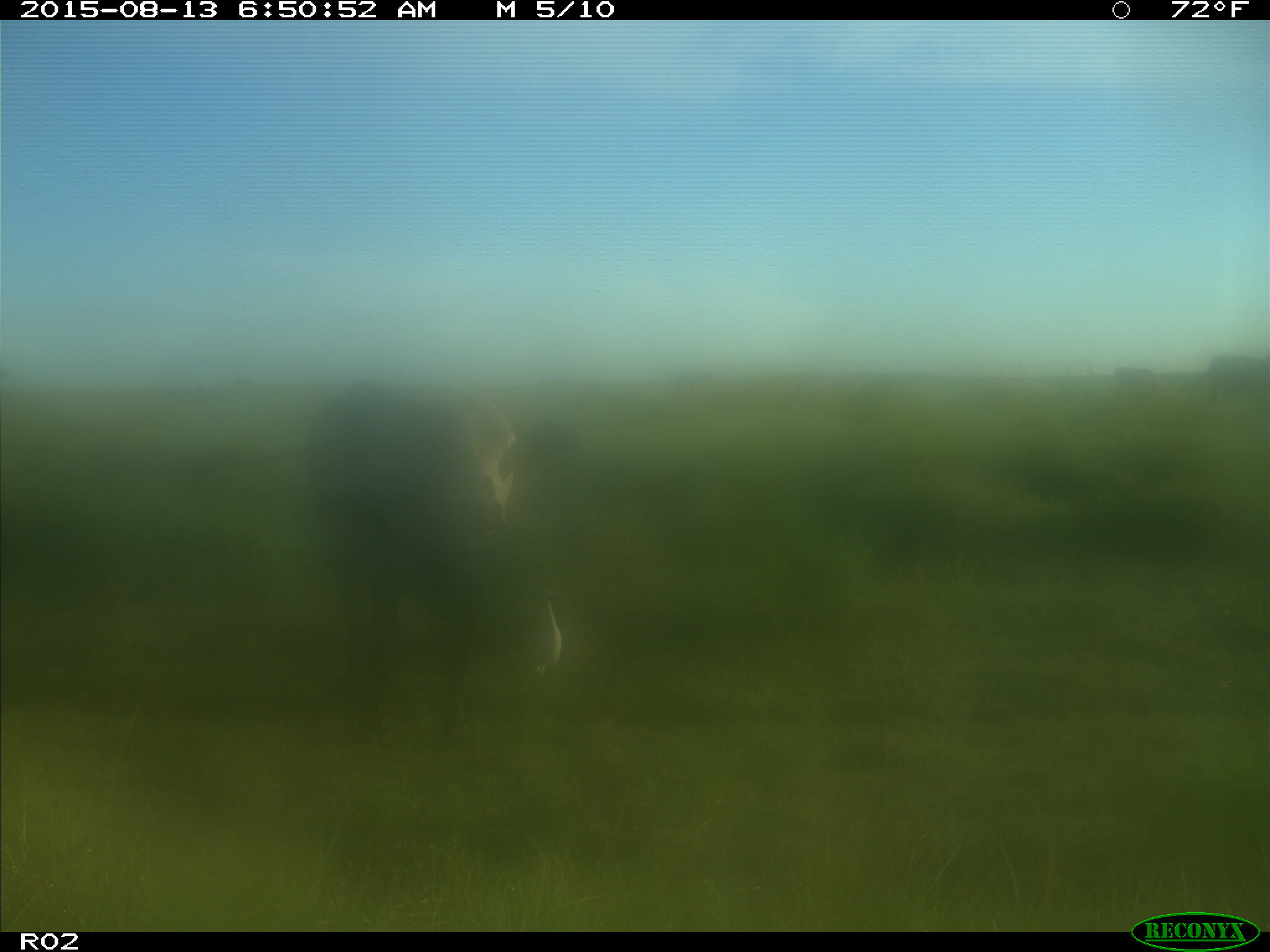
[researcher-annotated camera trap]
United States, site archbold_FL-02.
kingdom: Animalia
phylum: Chordata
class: Mammalia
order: Artiodactyla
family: Bovidae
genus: Bos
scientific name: Bos taurus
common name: domestic cow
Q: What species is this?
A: Bos taurus (domestic cow).